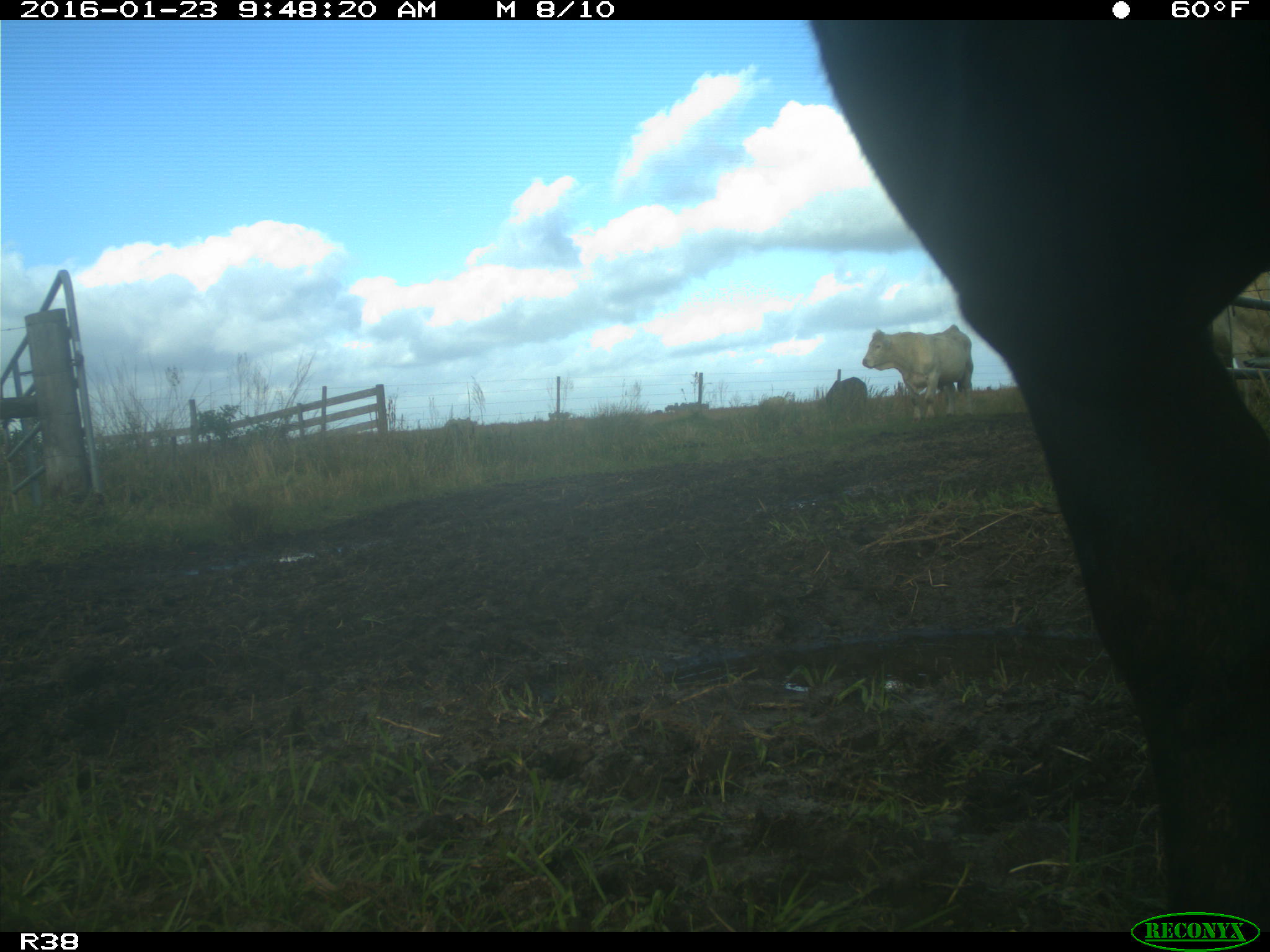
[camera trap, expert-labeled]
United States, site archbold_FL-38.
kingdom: Animalia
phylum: Chordata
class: Mammalia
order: Artiodactyla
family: Bovidae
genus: Bos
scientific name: Bos taurus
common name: domestic cow